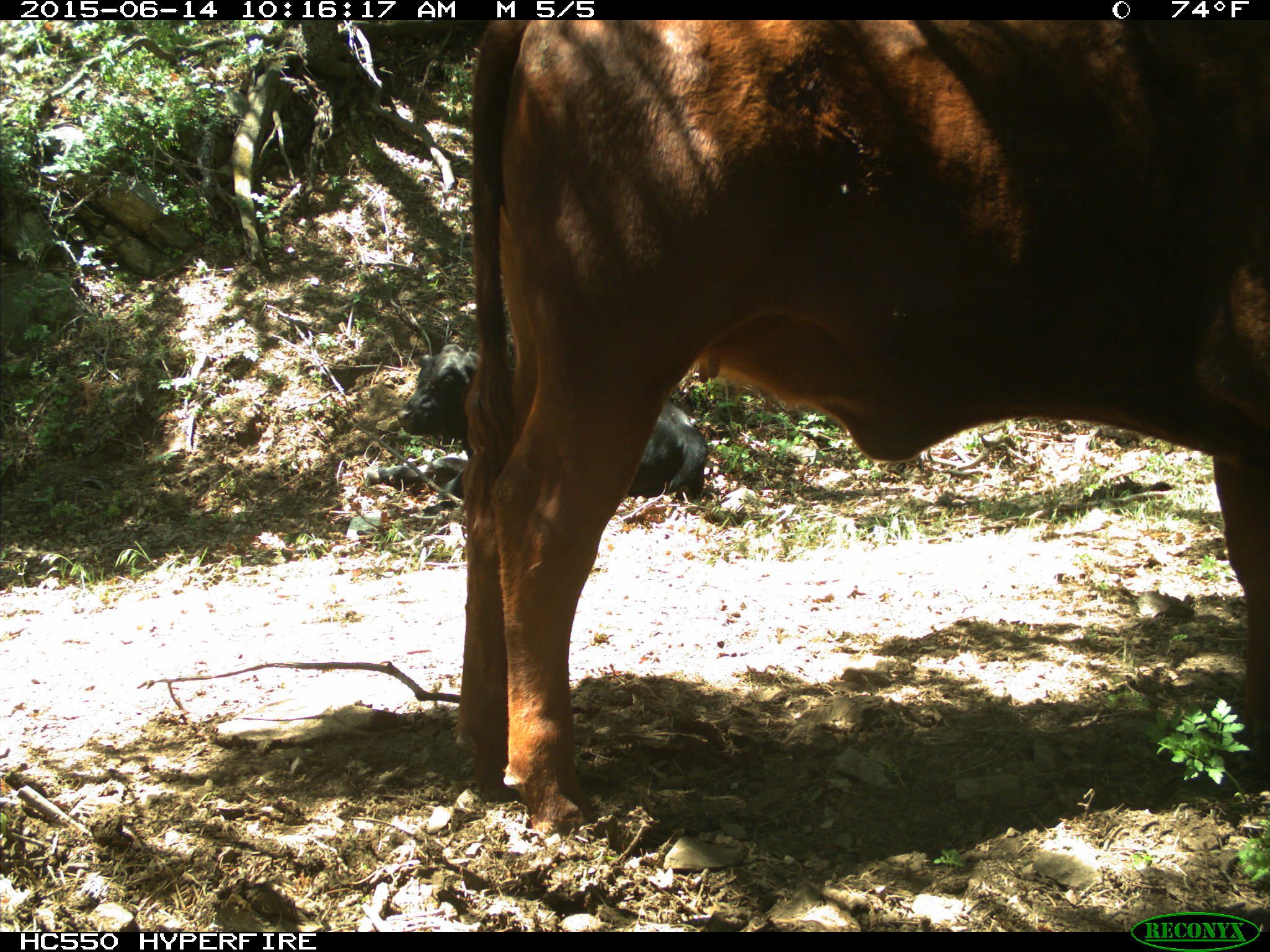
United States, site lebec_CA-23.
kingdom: Animalia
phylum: Chordata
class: Mammalia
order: Artiodactyla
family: Bovidae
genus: Bos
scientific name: Bos taurus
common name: domestic cow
Bos taurus (domestic cow).